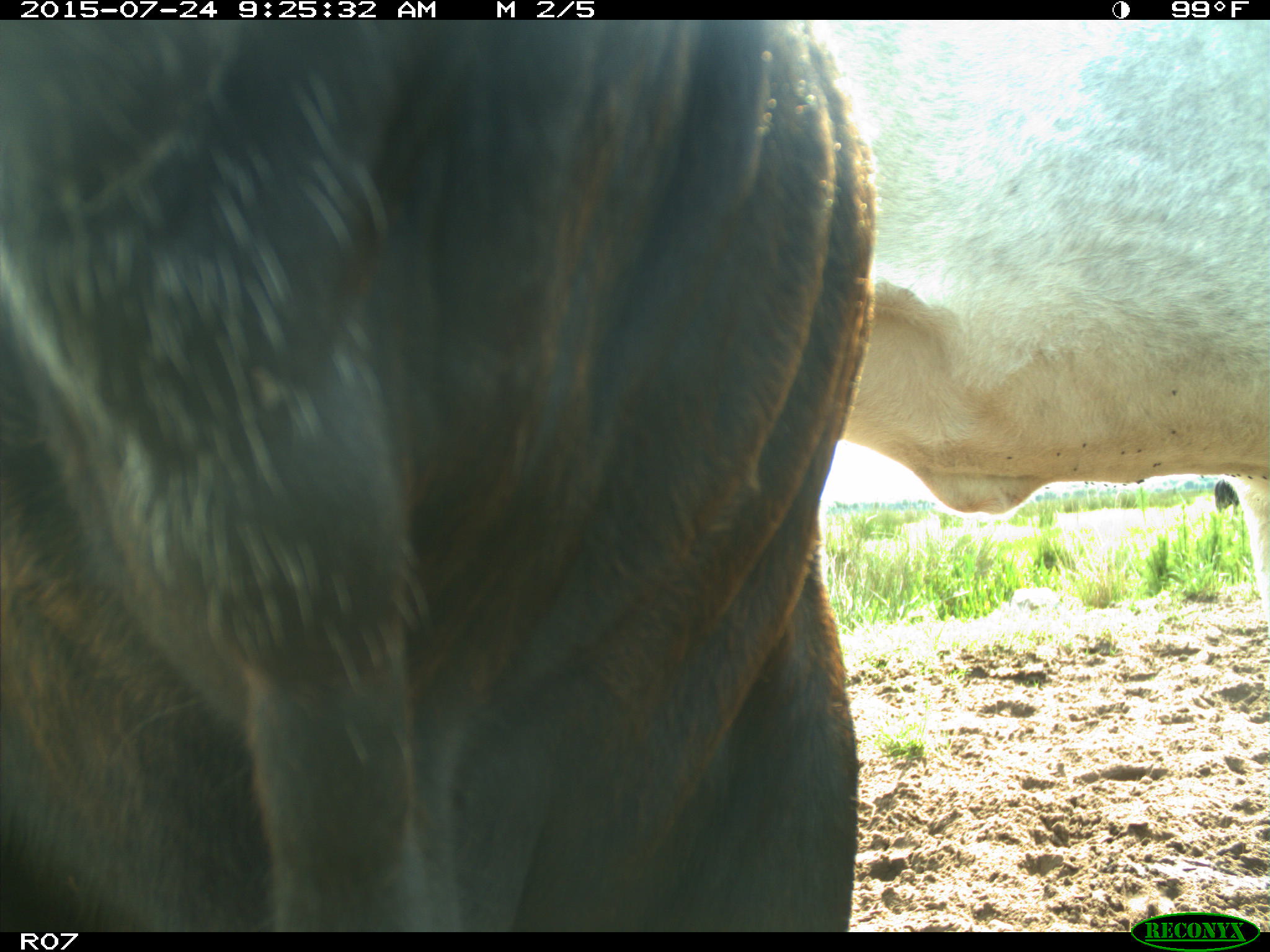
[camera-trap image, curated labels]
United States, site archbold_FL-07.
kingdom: Animalia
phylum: Chordata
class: Mammalia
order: Artiodactyla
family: Bovidae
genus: Bos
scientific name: Bos taurus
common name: domestic cow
Bos taurus (domestic cow).